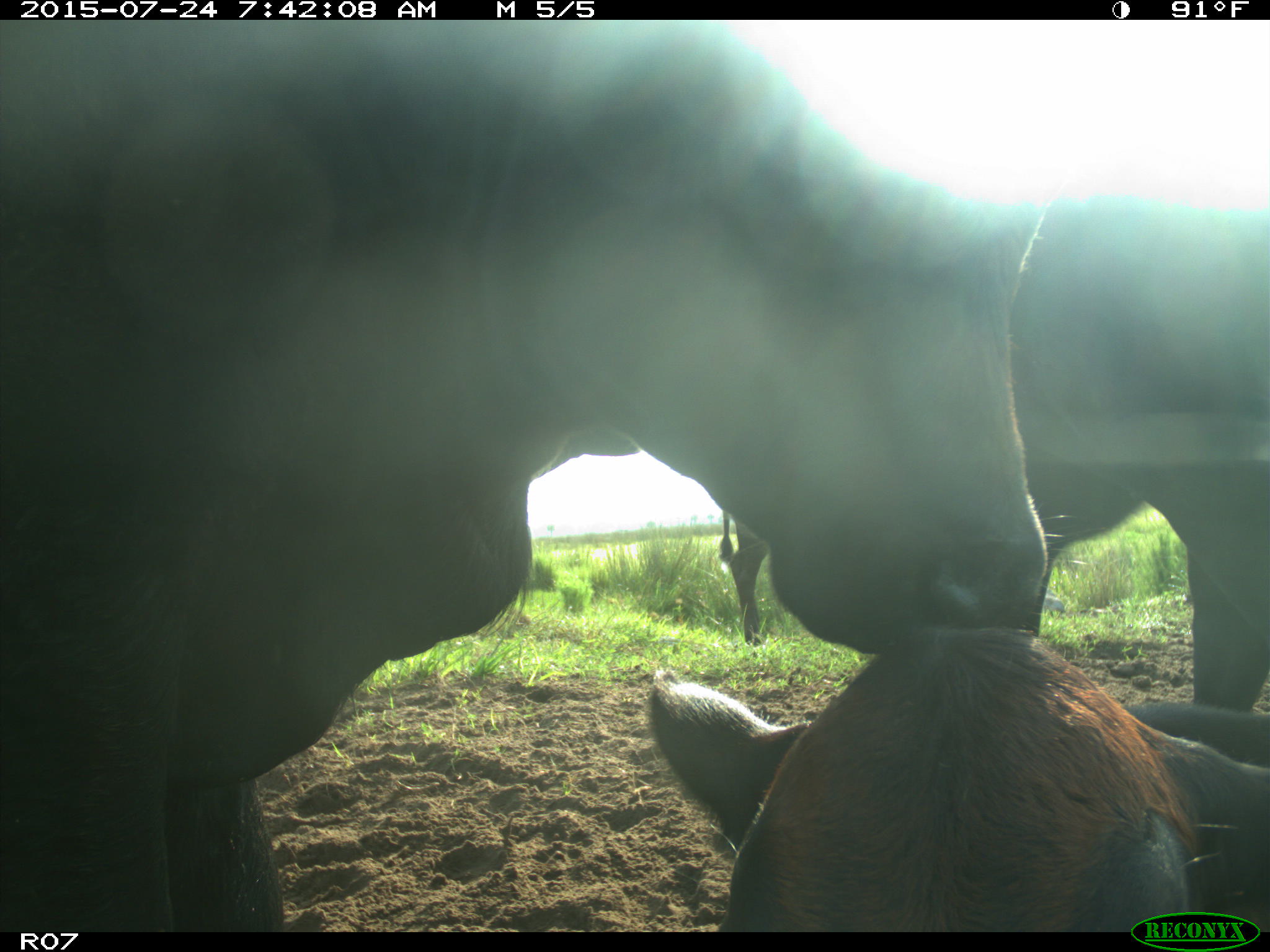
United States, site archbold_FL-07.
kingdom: Animalia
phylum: Chordata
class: Mammalia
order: Artiodactyla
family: Bovidae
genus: Bos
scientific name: Bos taurus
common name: domestic cow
Bos taurus (domestic cow).